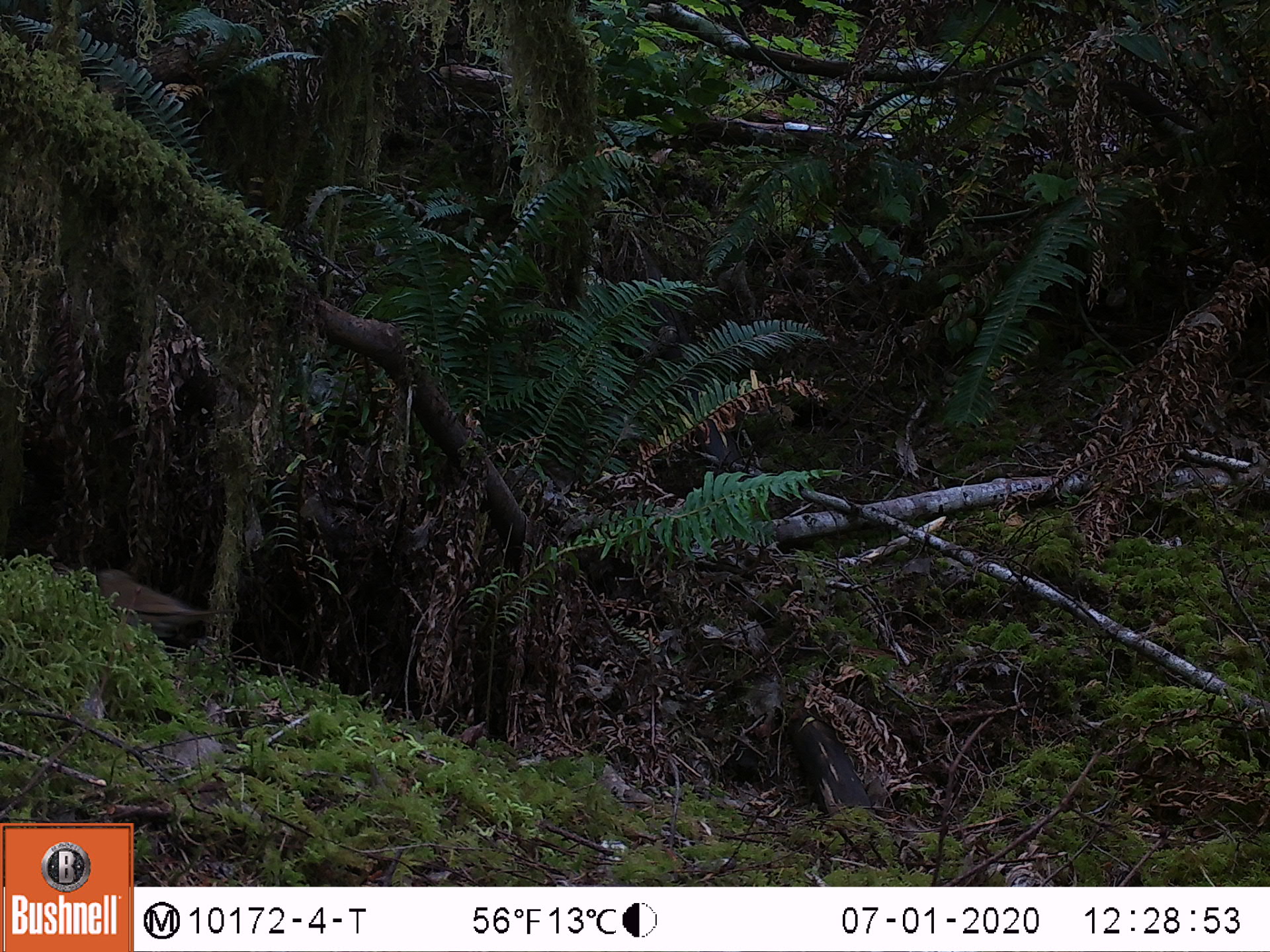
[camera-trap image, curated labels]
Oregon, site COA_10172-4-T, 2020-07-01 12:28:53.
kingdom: Animalia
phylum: Chordata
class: Aves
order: Passeriformes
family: Turdidae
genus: Catharus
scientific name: Catharus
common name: brown thrushes and nightingale-thrushes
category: catharus species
Catharus species (brown thrushes and nightingale-thrushes) (Catharus).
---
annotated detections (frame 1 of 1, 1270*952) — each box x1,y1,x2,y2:
catharus species: 77,555,260,669